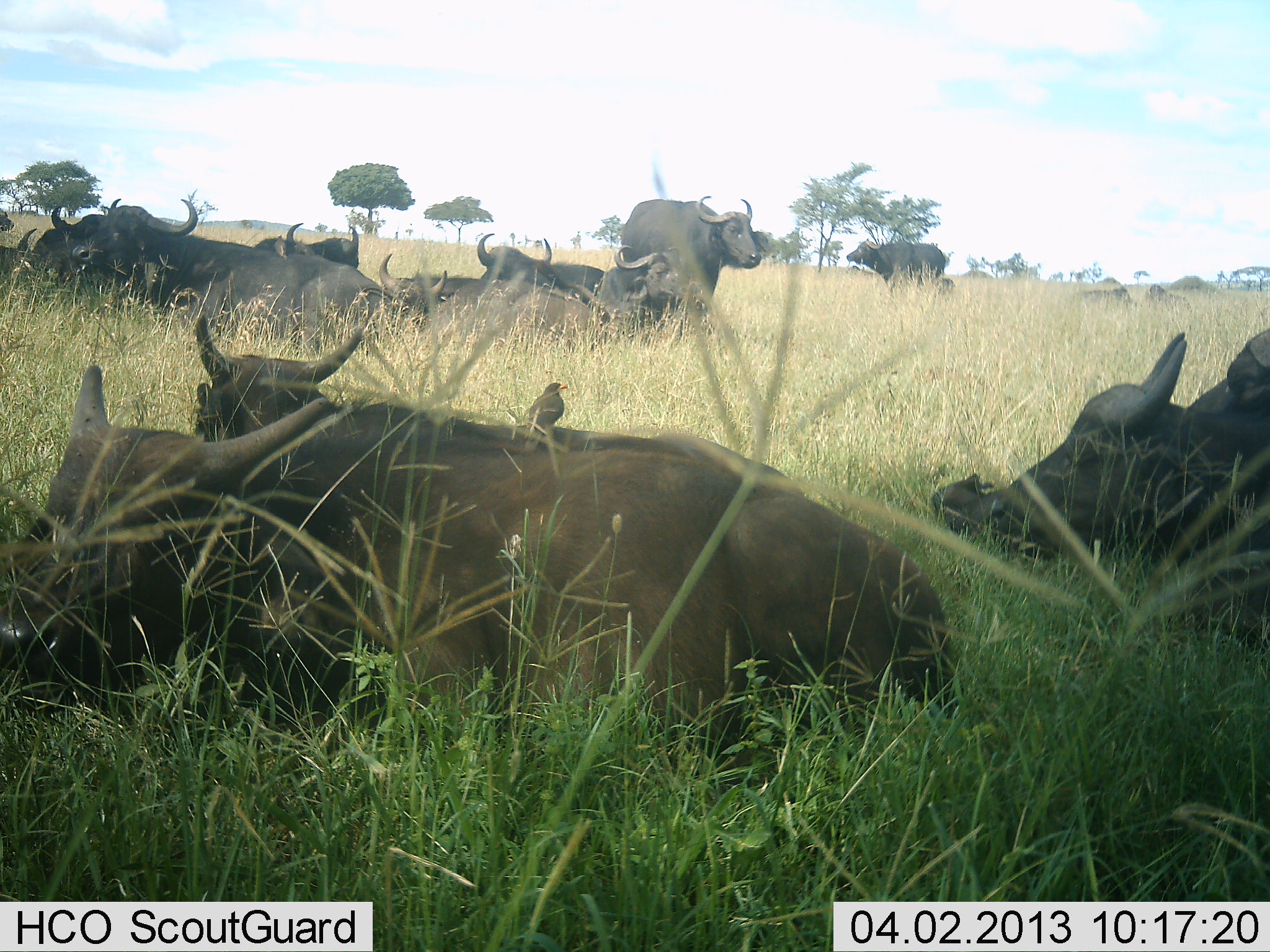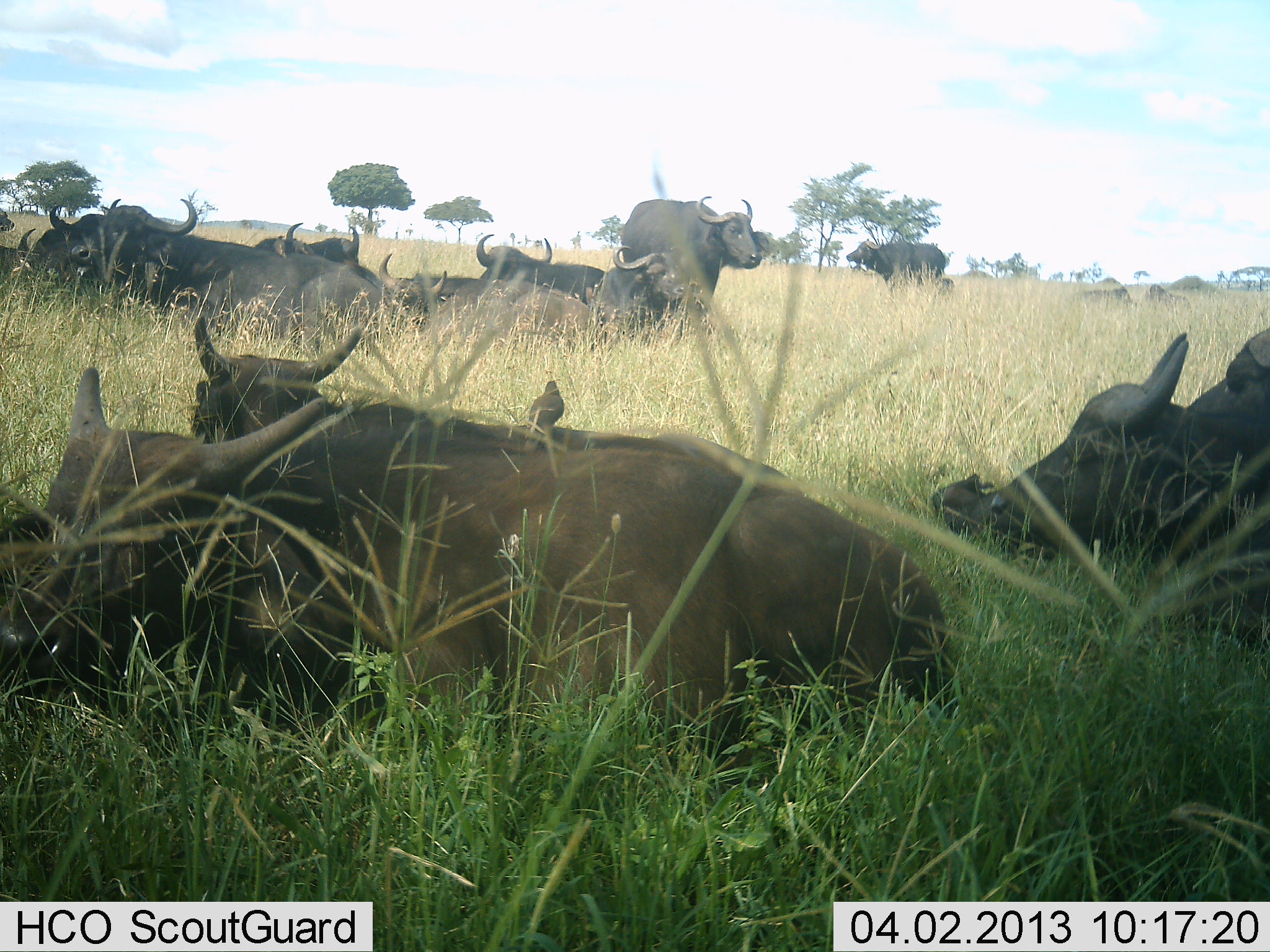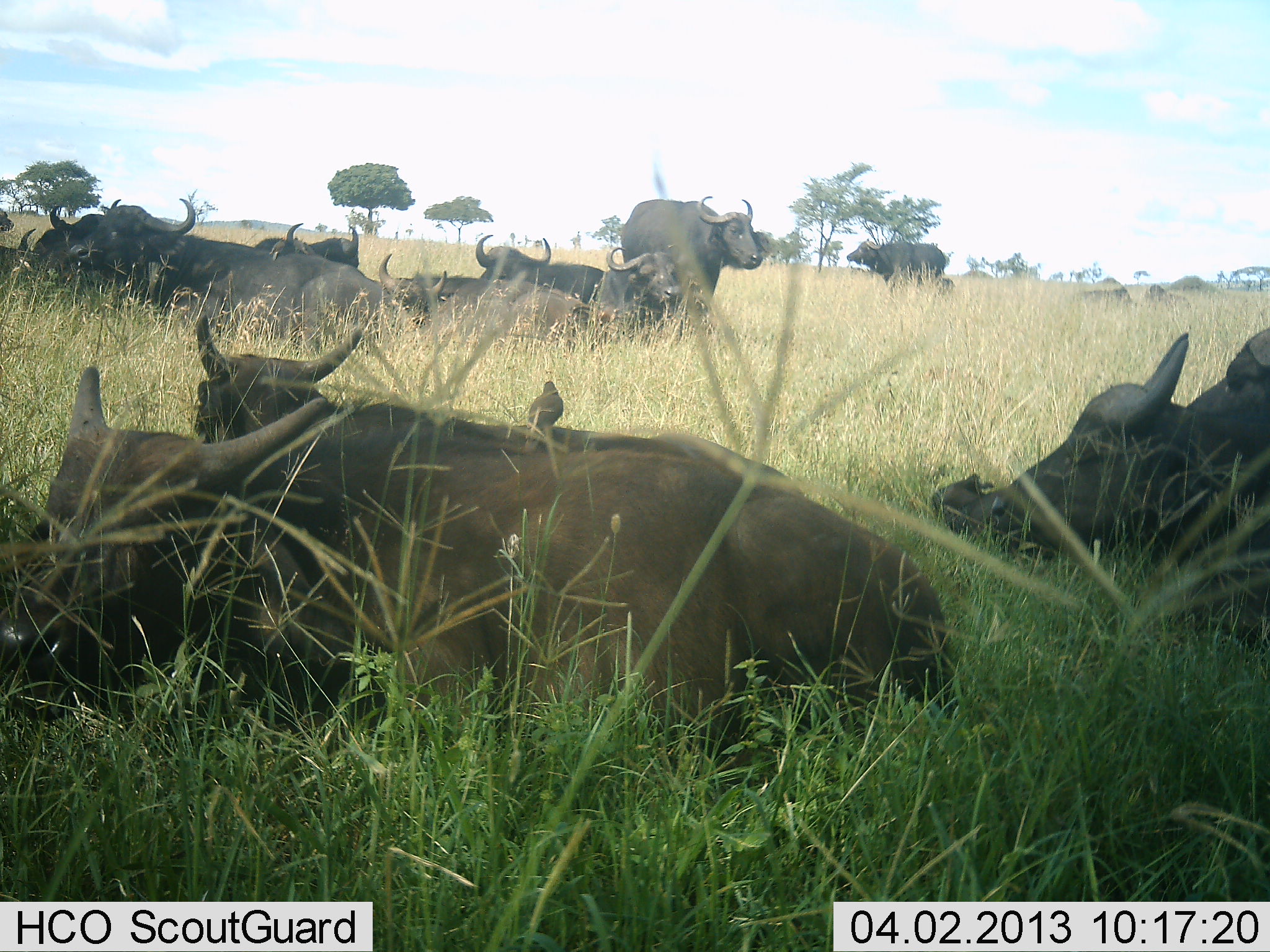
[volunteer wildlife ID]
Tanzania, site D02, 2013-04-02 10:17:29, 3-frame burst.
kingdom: Animalia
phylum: Chordata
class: Mammalia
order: Artiodactyla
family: Bovidae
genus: Syncerus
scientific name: Syncerus caffer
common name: cape buffalo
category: buffalo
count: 11-50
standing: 59%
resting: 97%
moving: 7%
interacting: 7%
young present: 14%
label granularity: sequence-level